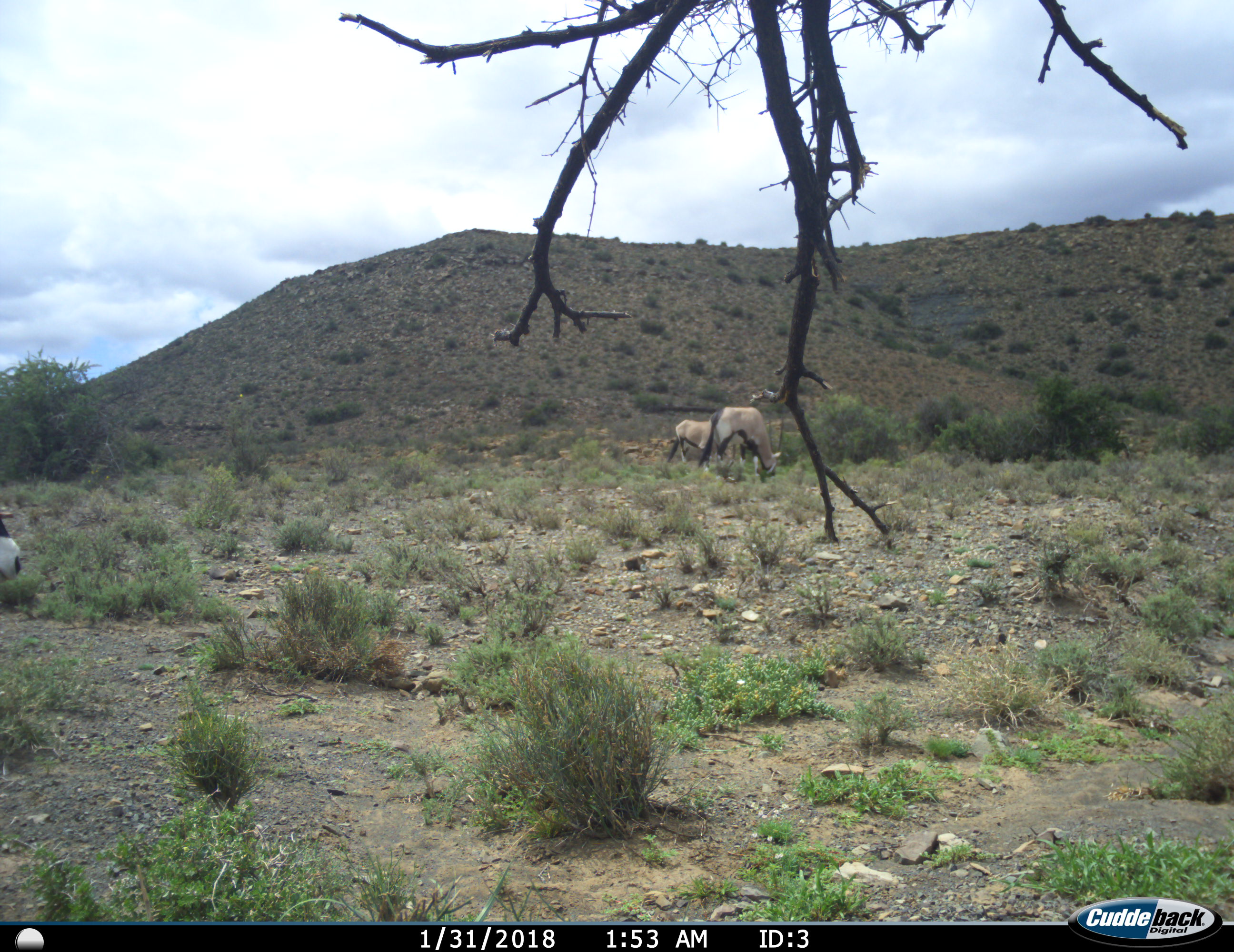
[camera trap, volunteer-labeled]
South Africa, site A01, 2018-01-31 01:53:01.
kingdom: Animalia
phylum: Chordata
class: Mammalia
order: Artiodactyla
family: Bovidae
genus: Oryx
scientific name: Oryx gazella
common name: gemsbok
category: gemsbokoryx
Gemsbokoryx (gemsbok) (Oryx gazella), count 3. Behavior (volunteer vote fractions): standing 30%, resting 10%, moving 20%, interacting 0%. Young present (vote fraction): 0%. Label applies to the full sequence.